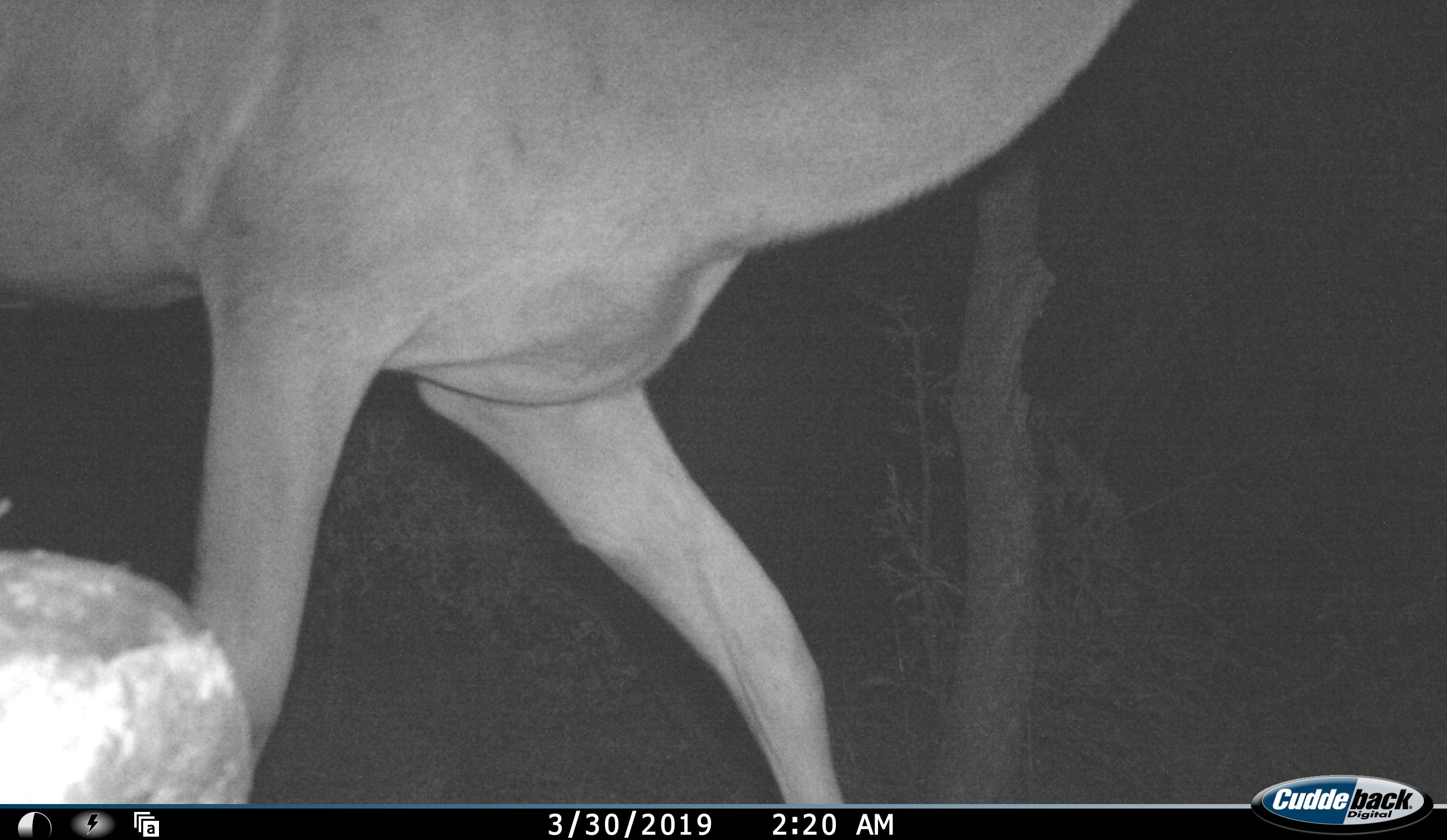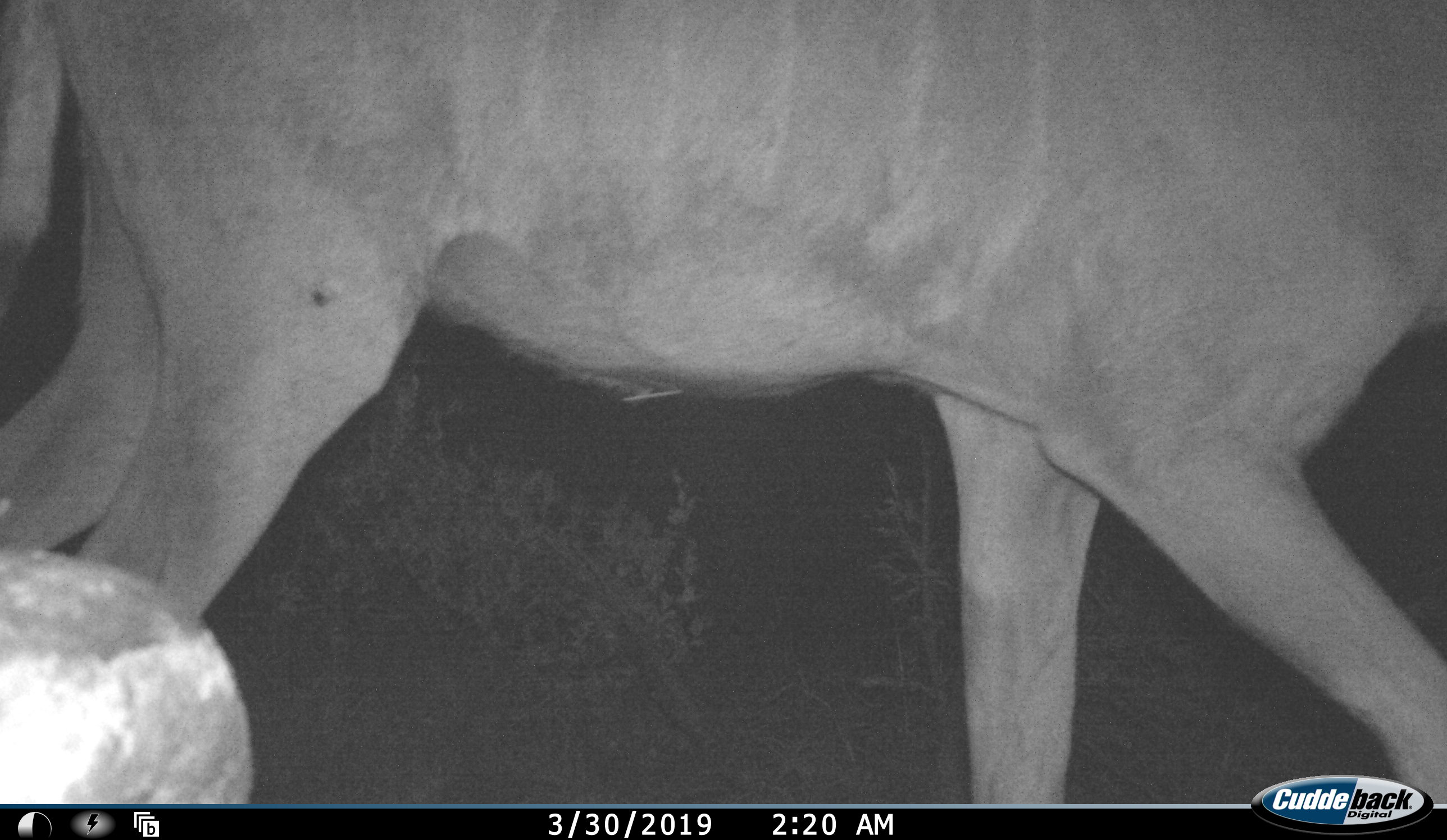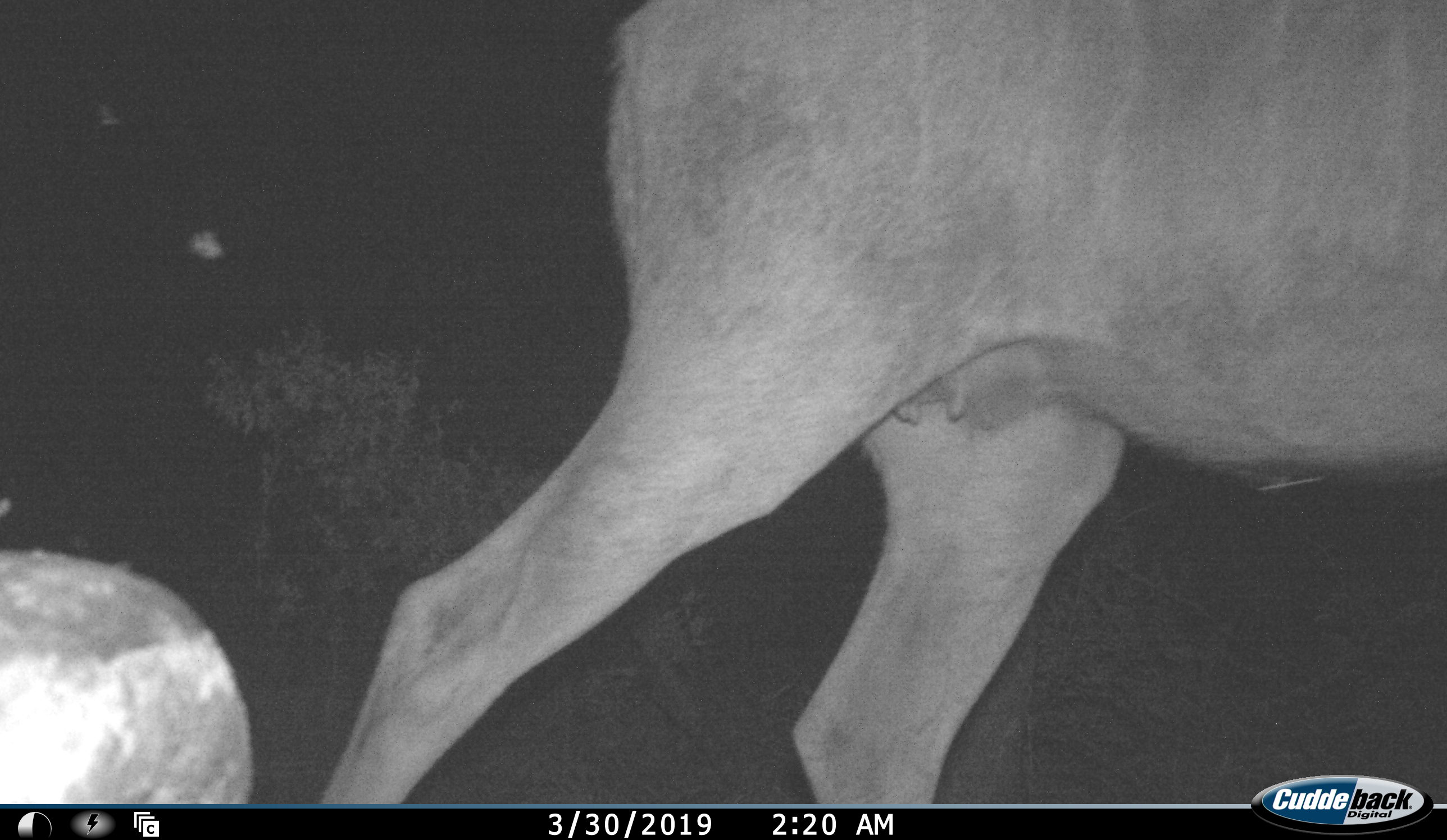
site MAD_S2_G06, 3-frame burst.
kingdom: Animalia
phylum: Chordata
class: Mammalia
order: Artiodactyla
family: Bovidae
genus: Tragelaphus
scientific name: Tragelaphus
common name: kudu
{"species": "kudu (Tragelaphus)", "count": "1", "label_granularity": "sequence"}